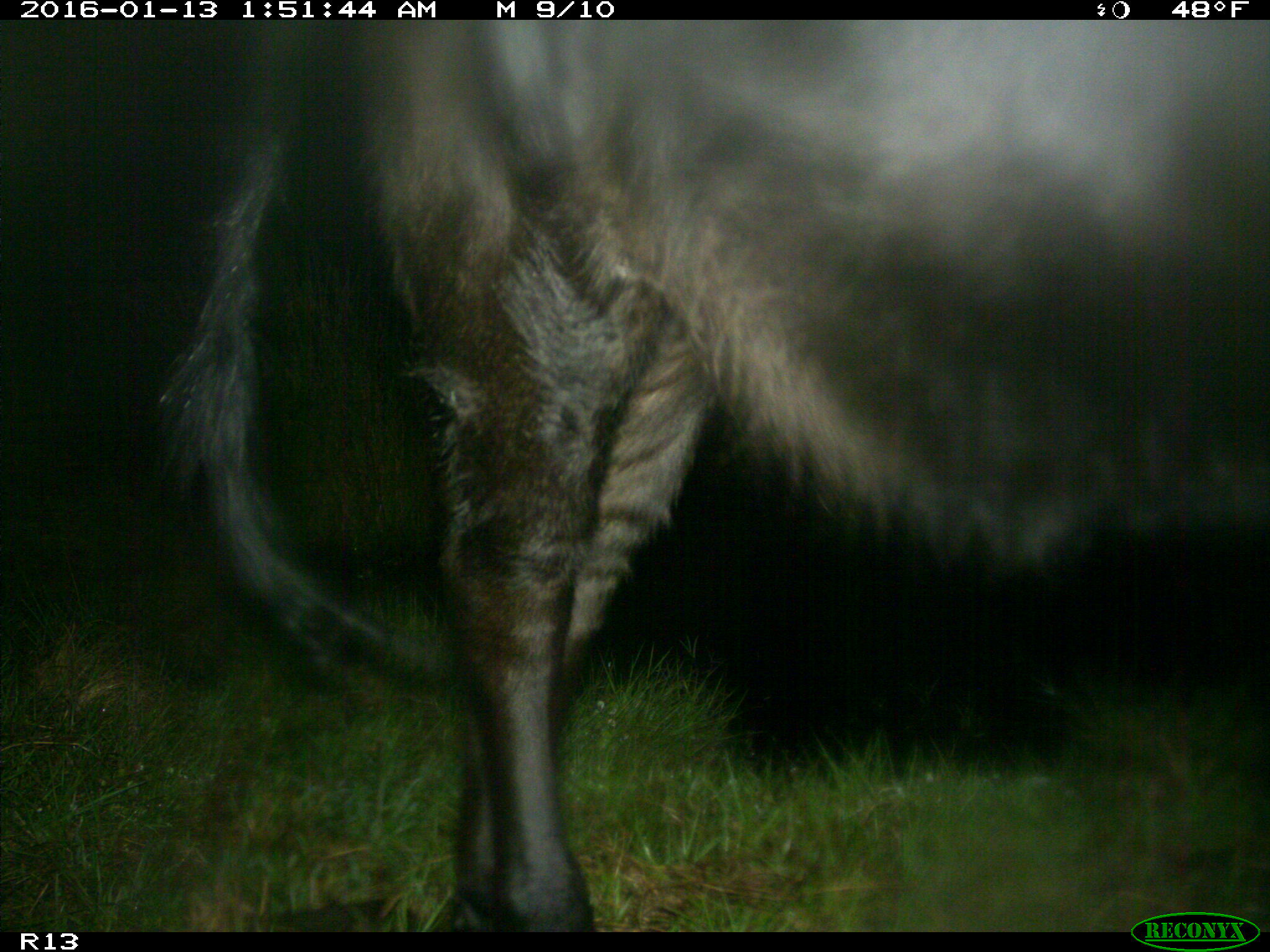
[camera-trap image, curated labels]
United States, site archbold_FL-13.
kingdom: Animalia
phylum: Chordata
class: Mammalia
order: Artiodactyla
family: Bovidae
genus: Bos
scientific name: Bos taurus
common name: domestic cow